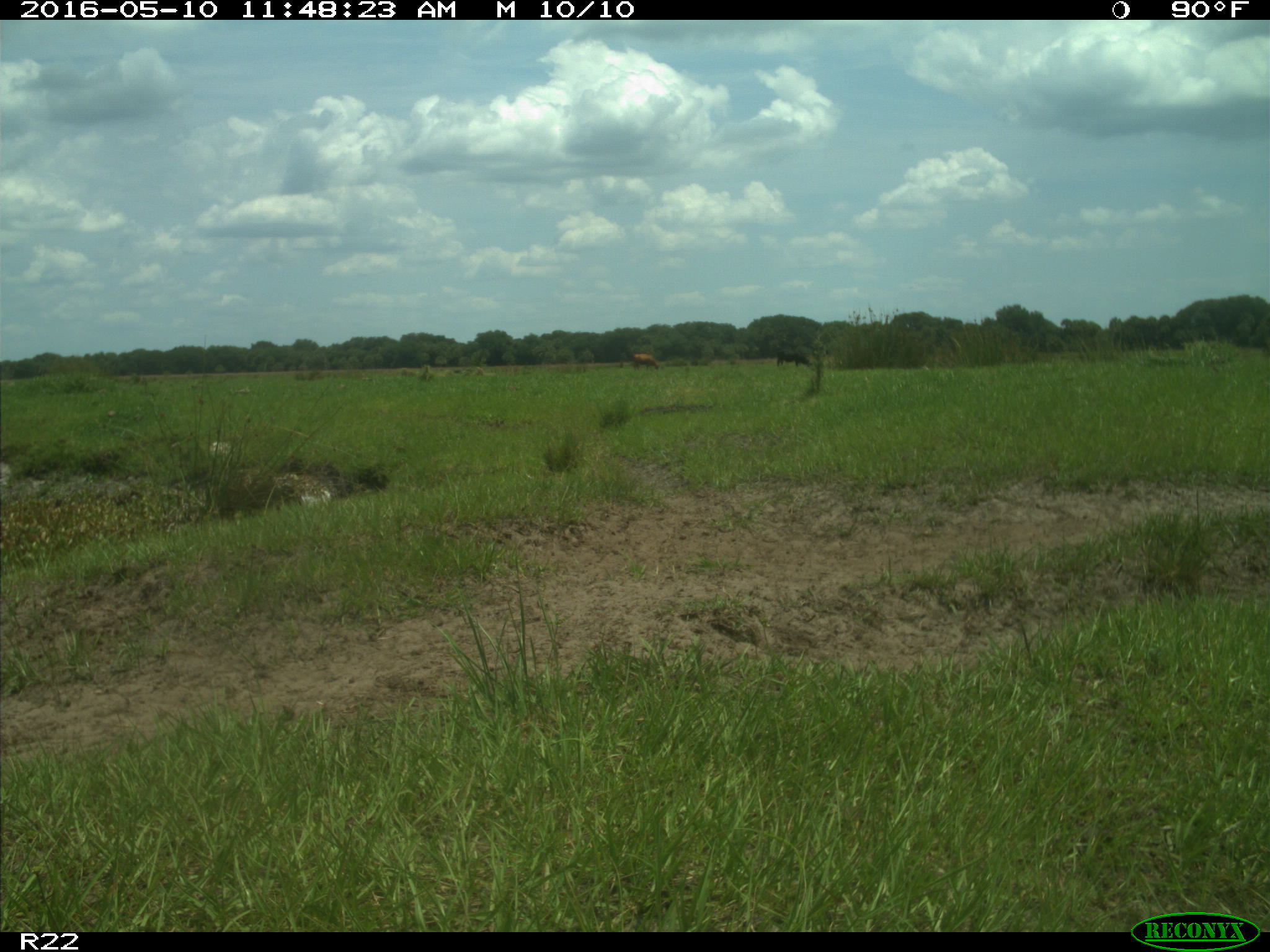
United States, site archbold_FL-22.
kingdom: Animalia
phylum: Chordata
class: Mammalia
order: Artiodactyla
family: Bovidae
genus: Bos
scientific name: Bos taurus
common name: domestic cow